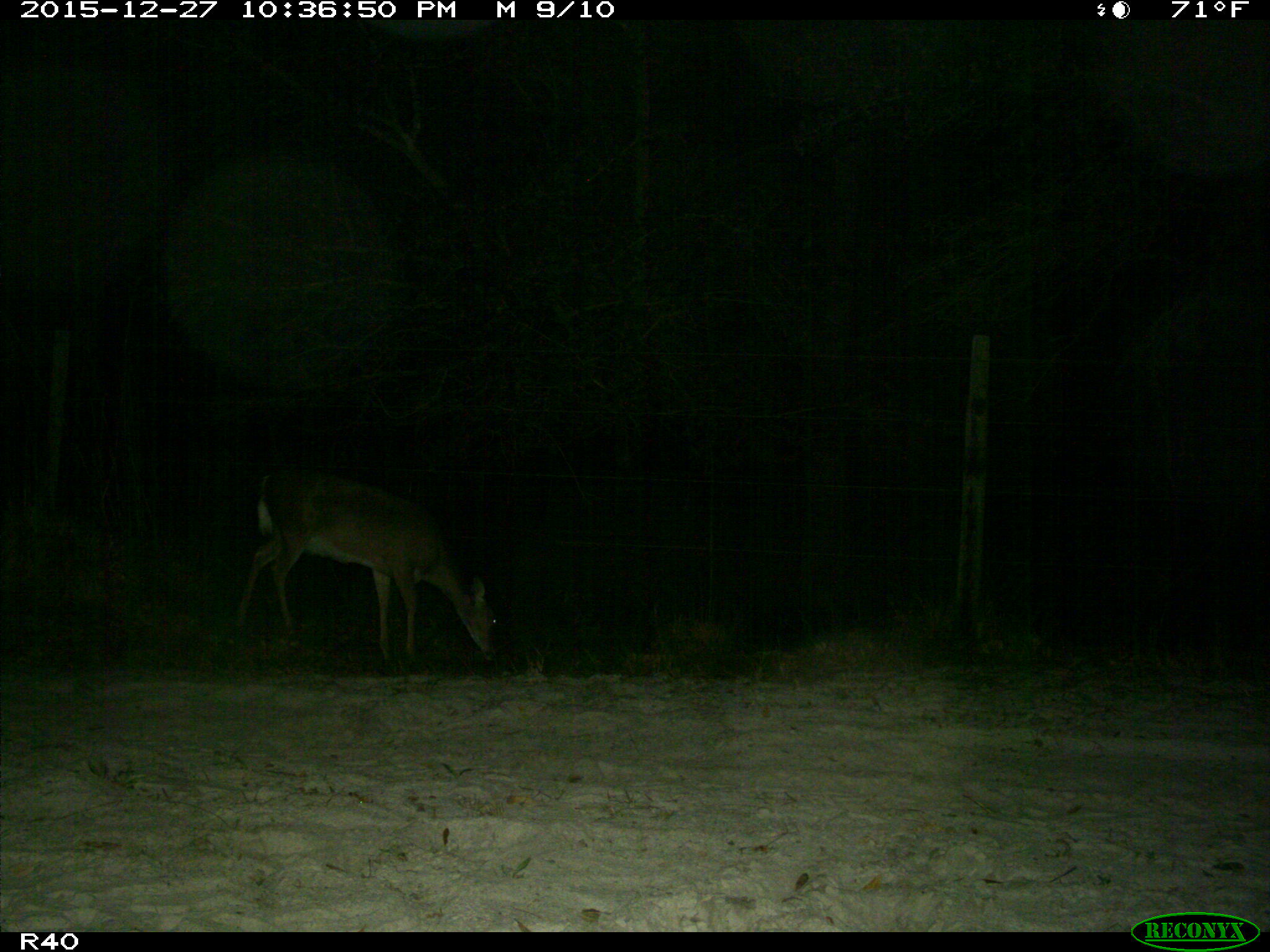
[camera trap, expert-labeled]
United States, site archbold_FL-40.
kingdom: Animalia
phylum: Chordata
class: Mammalia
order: Artiodactyla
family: Cervidae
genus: Odocoileus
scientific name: Odocoileus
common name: deer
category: unidentified deer